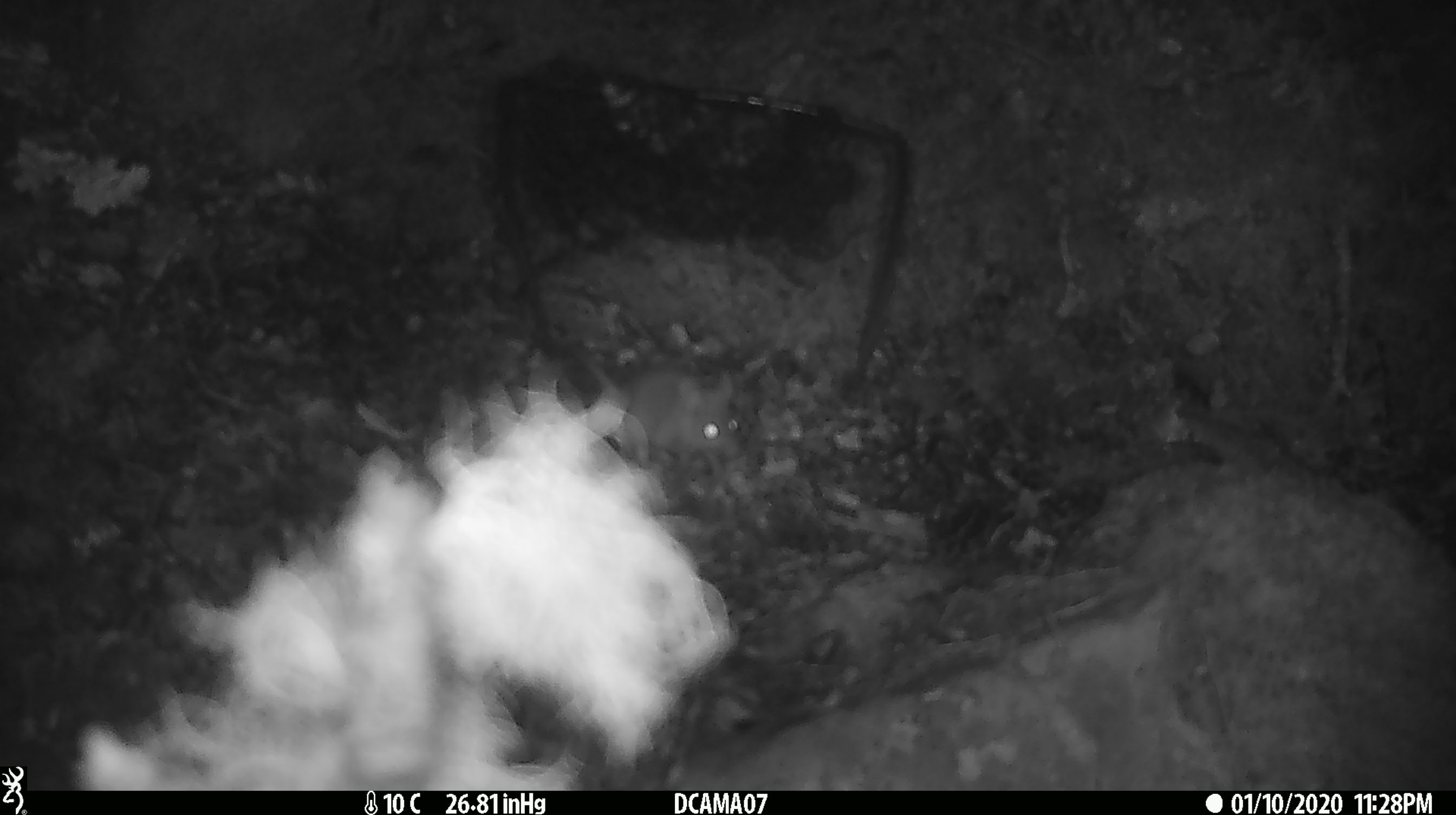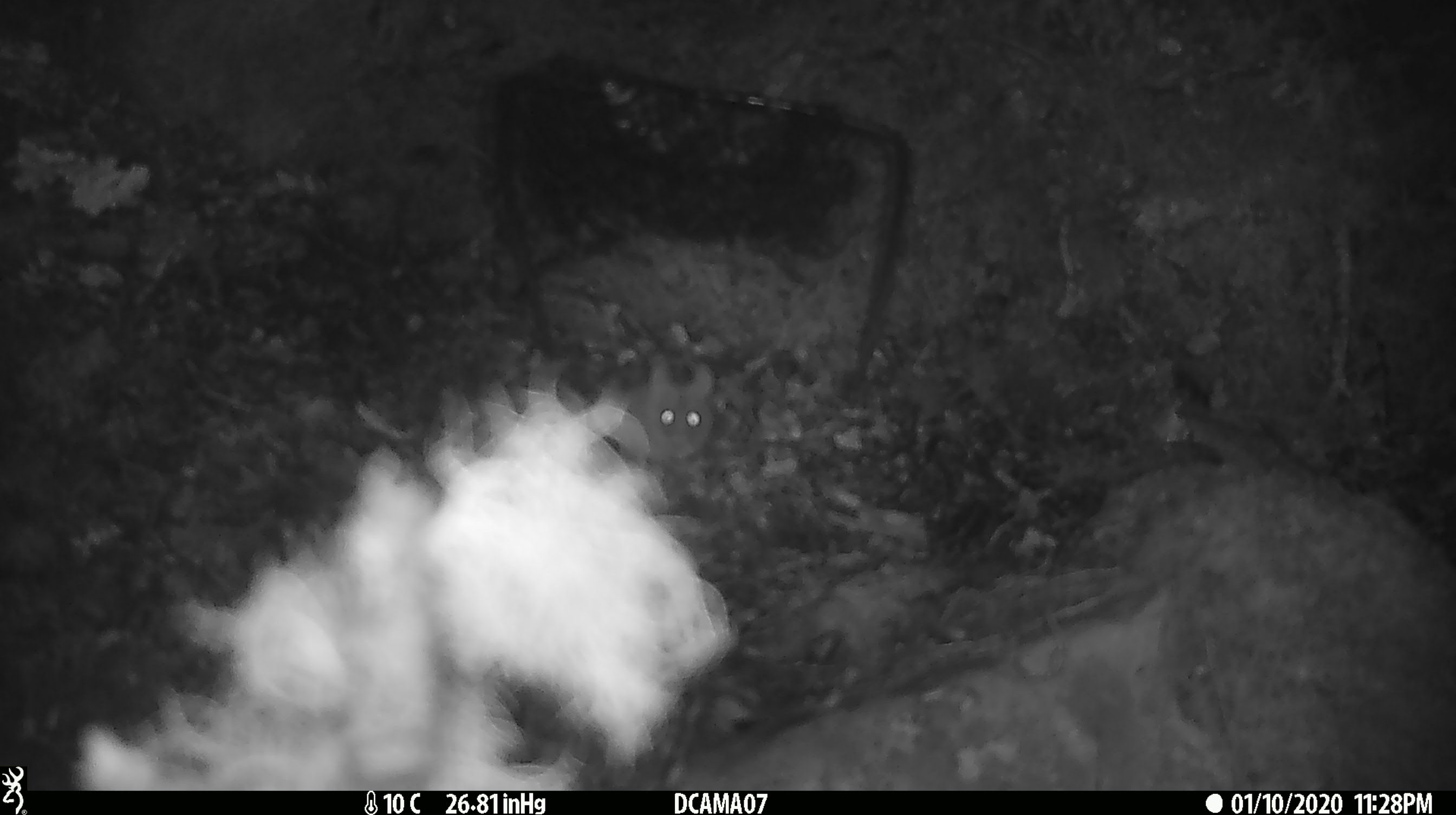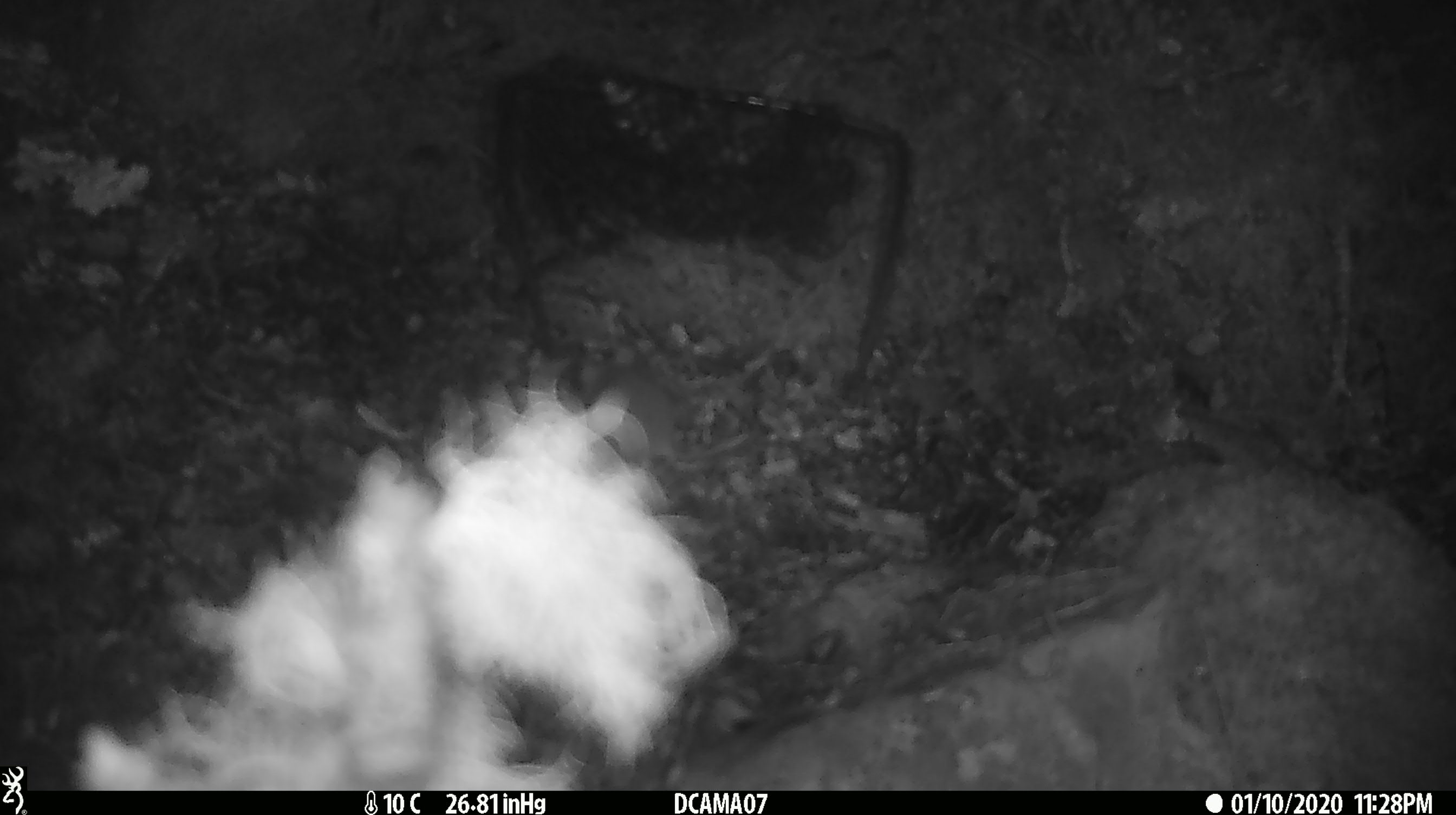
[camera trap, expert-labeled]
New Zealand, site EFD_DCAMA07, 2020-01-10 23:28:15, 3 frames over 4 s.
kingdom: Animalia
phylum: Chordata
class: Mammalia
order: Rodentia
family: Muridae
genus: Mus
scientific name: Mus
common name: mouse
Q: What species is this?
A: Mouse (Mus).